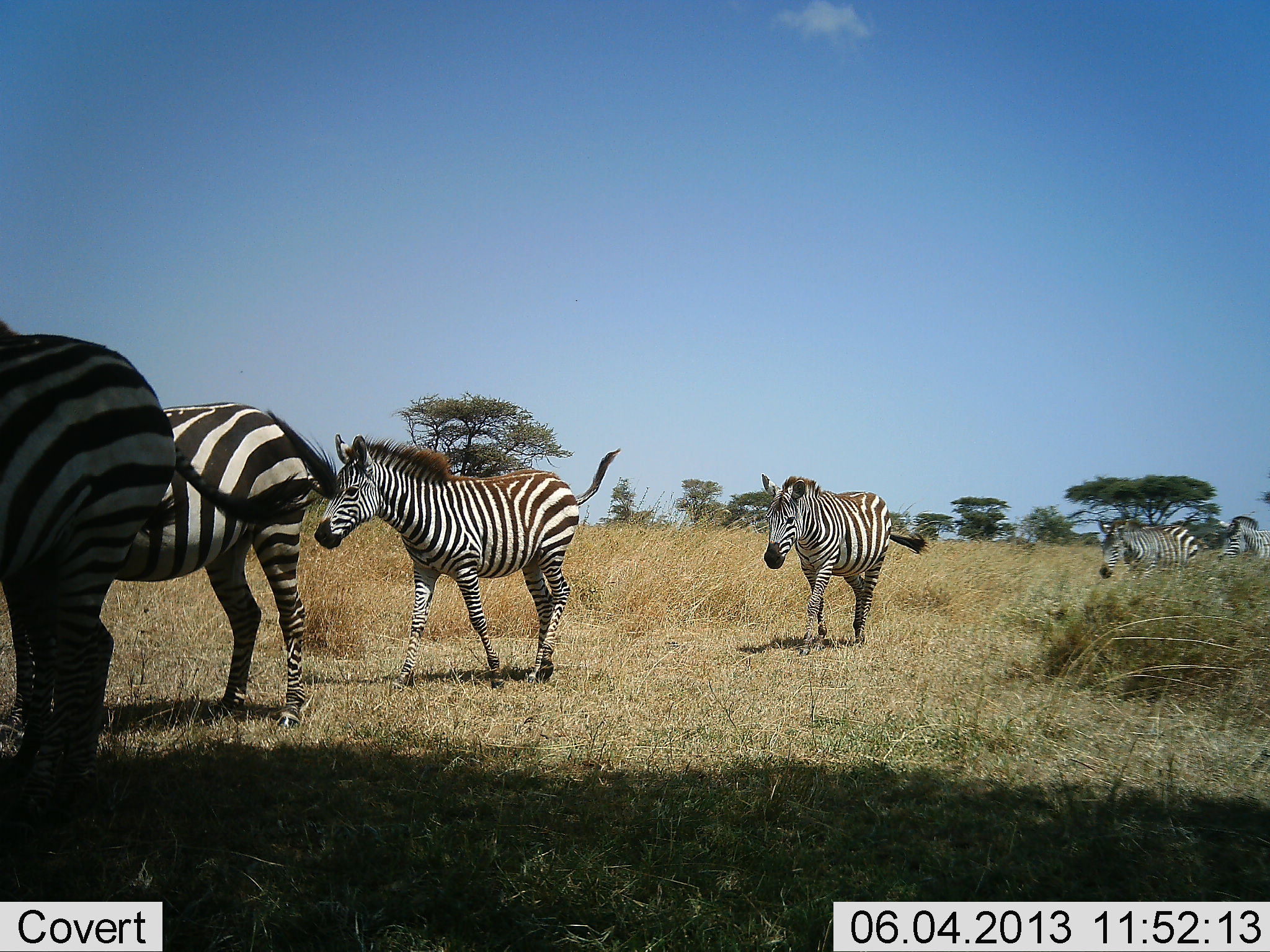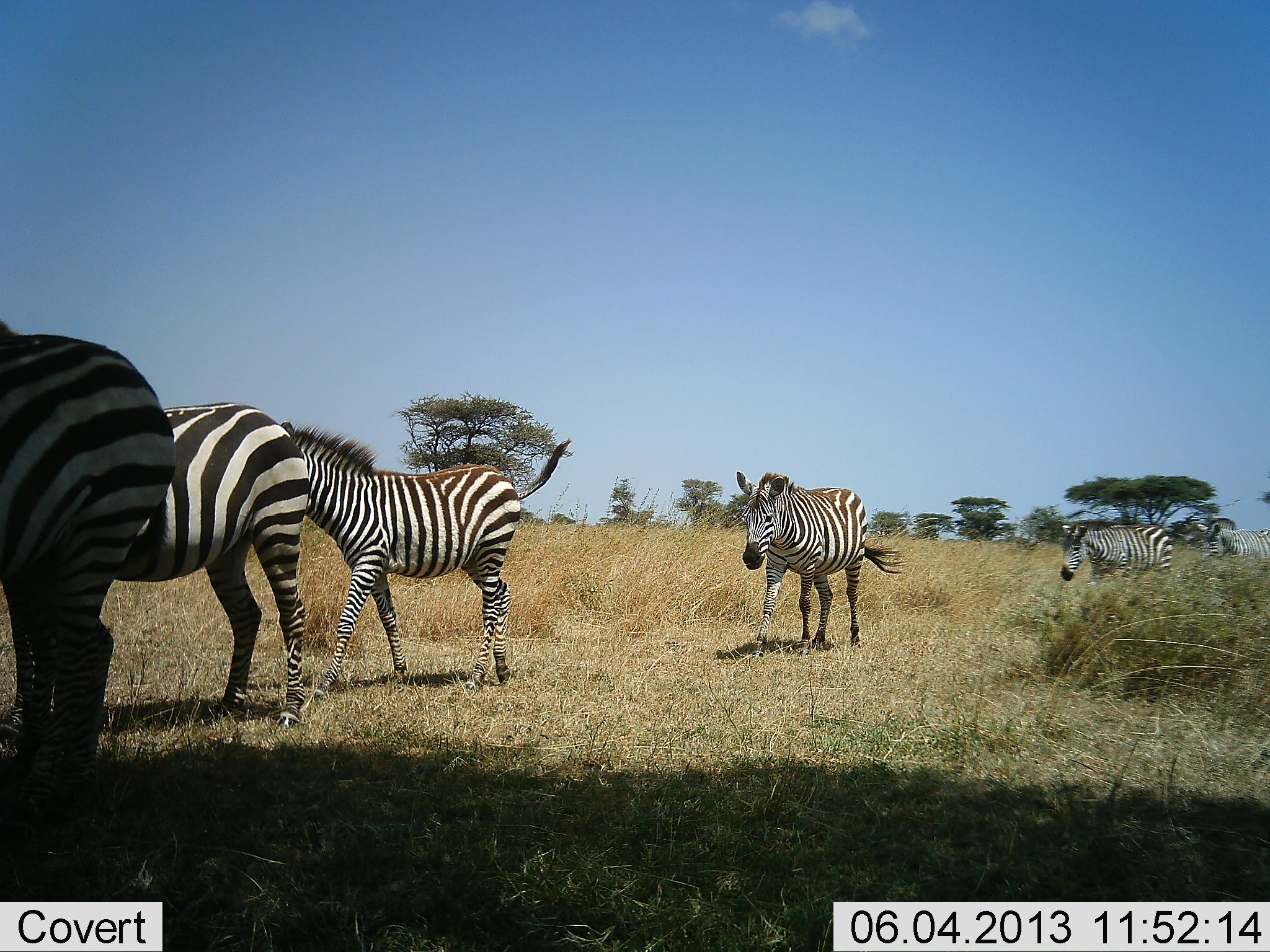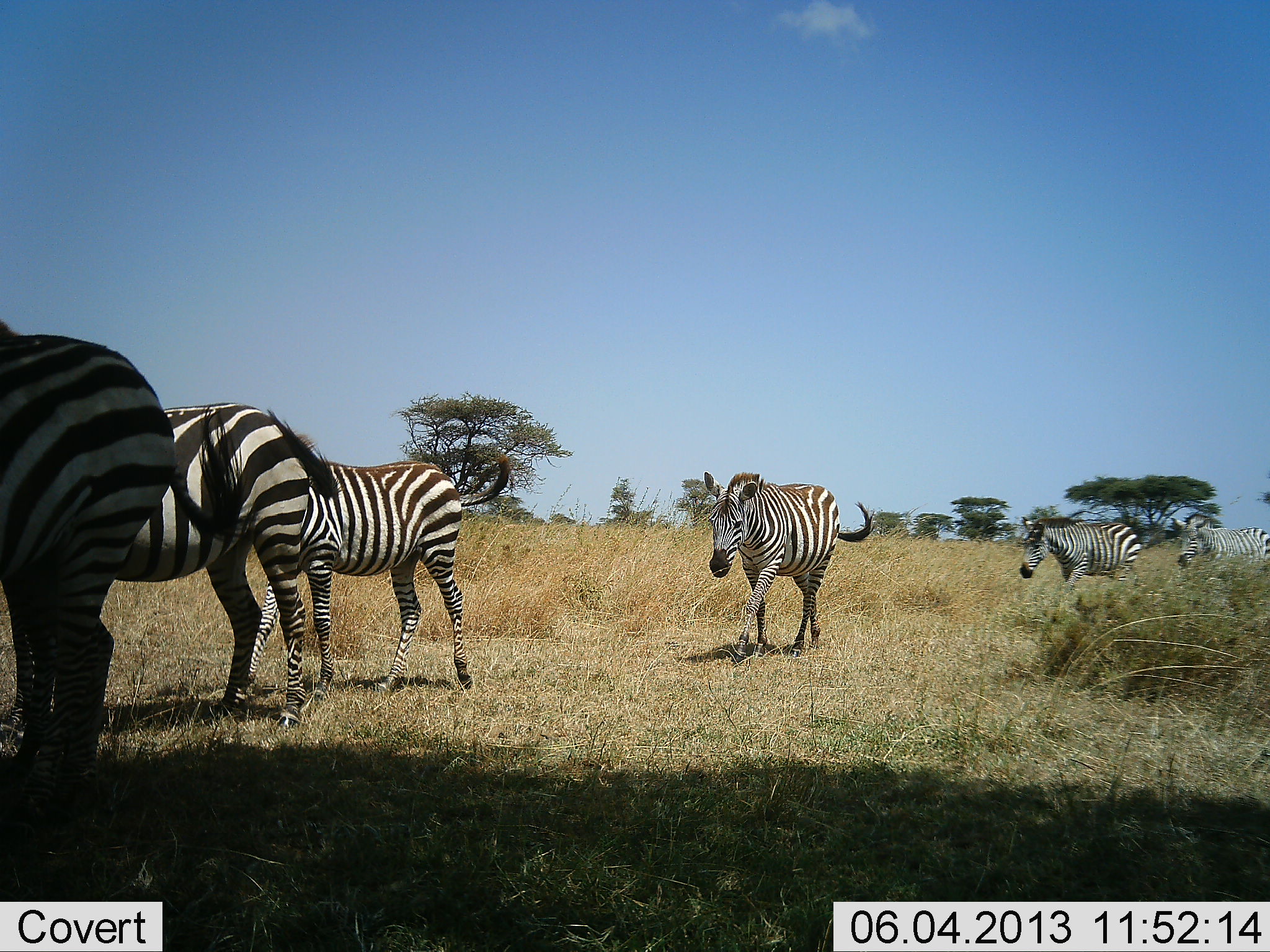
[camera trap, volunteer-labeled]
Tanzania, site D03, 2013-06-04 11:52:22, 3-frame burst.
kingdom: Animalia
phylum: Chordata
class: Mammalia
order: Perissodactyla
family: Equidae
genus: Equus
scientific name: Equus quagga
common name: plains zebra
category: zebra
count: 6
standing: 50%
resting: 0%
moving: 100%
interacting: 0%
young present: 10%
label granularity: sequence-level